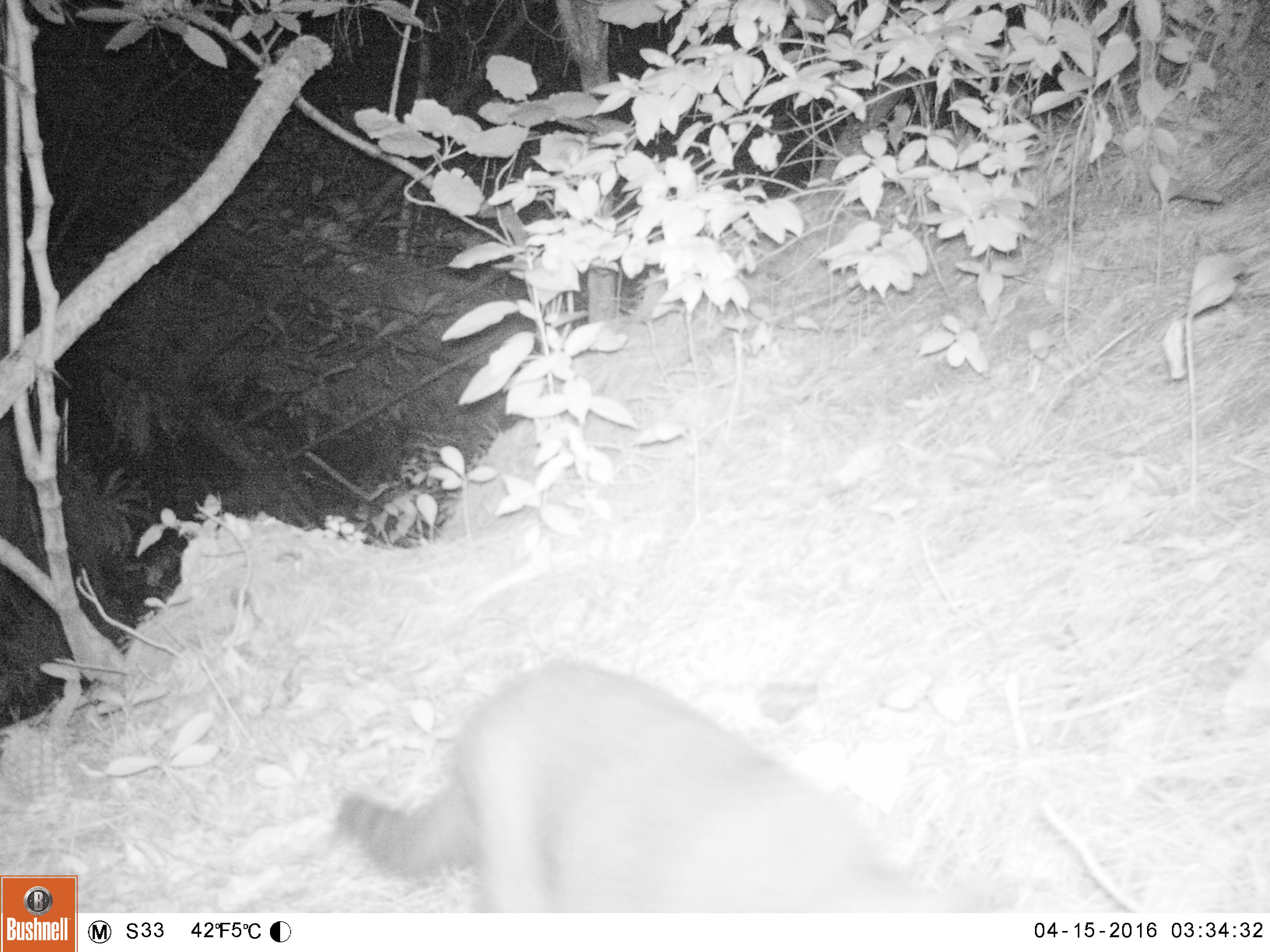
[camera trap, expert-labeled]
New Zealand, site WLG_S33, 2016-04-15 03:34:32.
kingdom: Animalia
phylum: Chordata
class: Mammalia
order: Carnivora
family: Felidae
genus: Felis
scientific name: Felis catus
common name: domestic cat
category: cat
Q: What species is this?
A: Cat (domestic cat) (Felis catus).